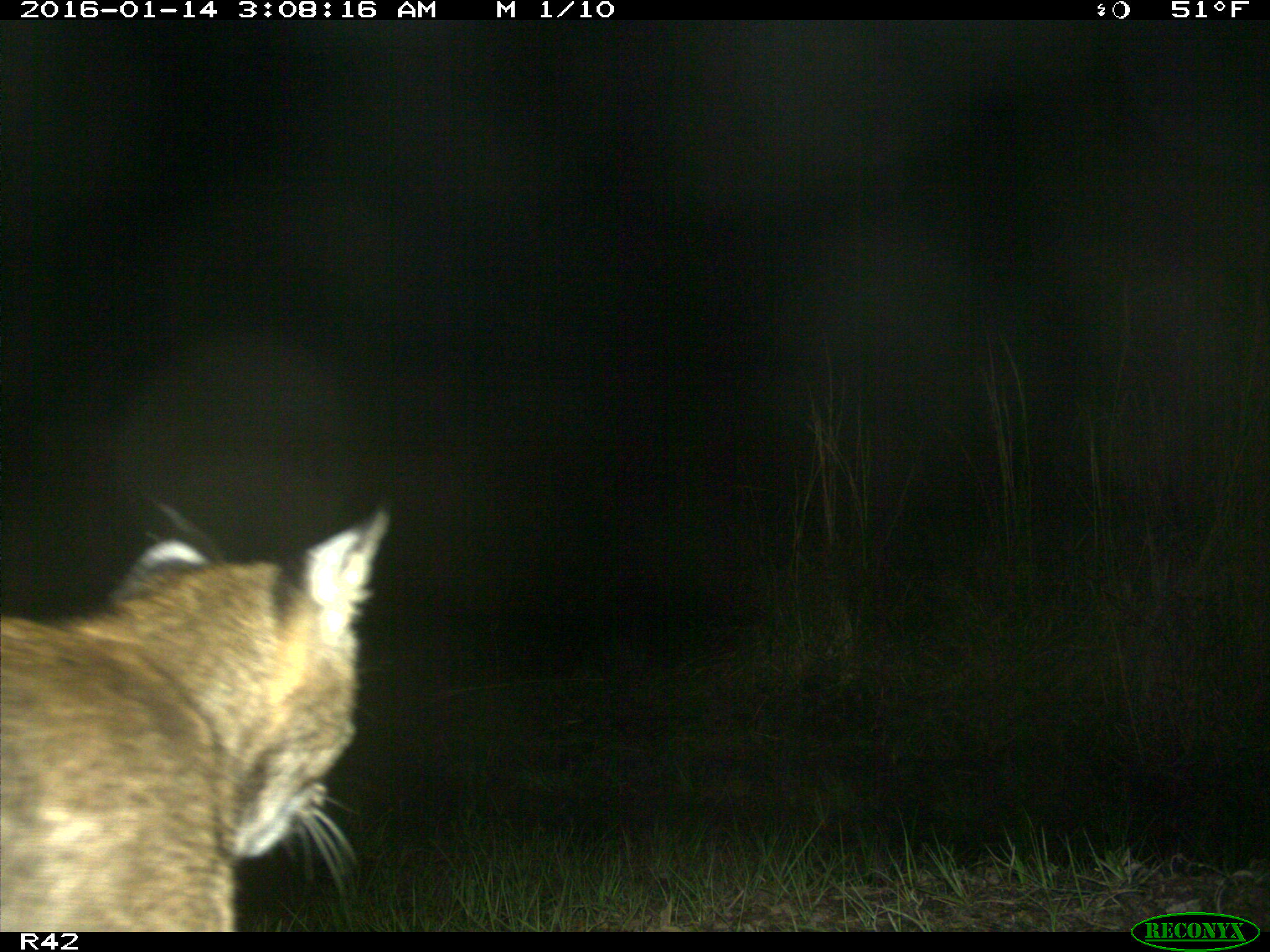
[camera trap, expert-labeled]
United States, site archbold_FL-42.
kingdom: Animalia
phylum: Chordata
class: Mammalia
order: Carnivora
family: Felidae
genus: Lynx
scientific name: Lynx rufus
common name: bobcat